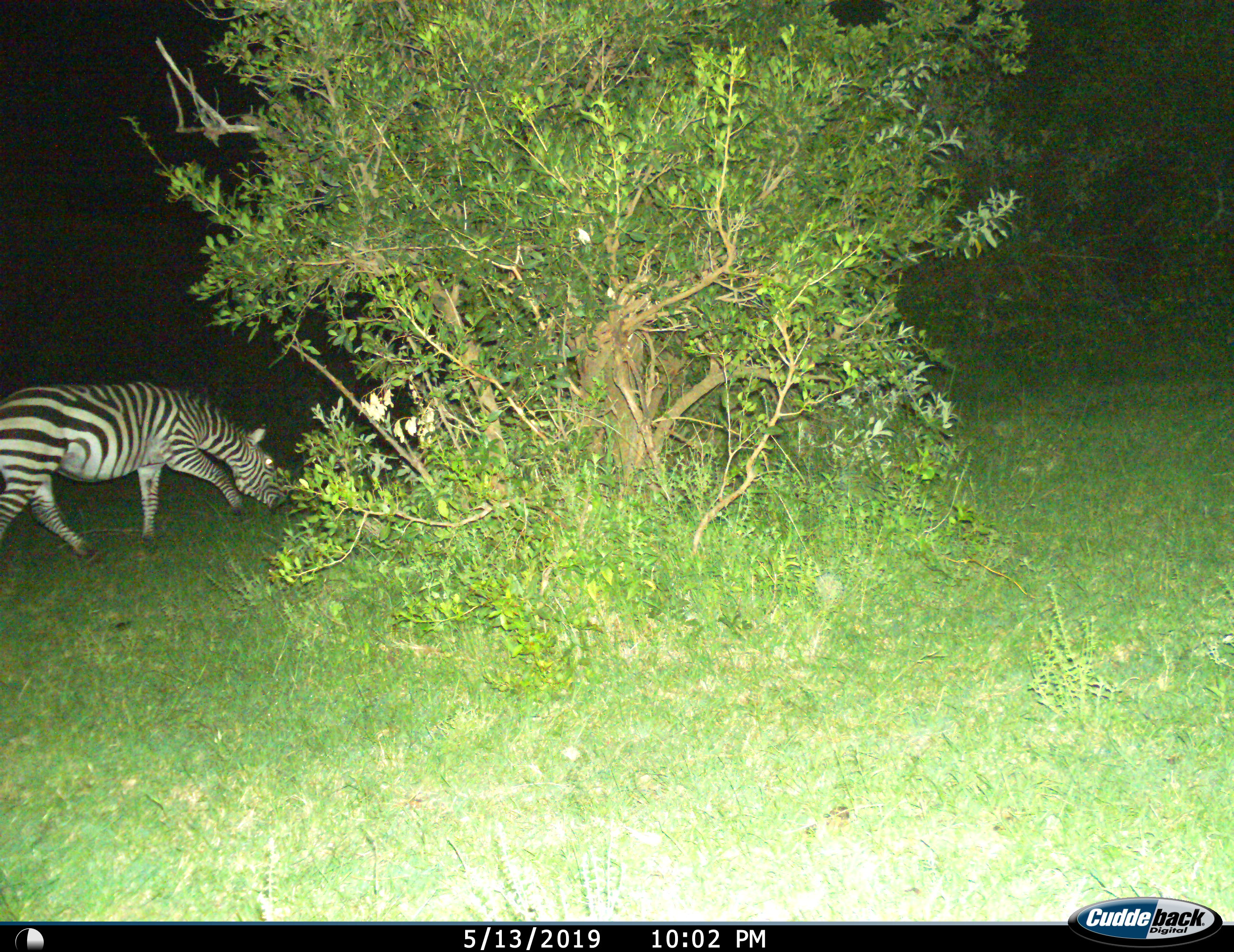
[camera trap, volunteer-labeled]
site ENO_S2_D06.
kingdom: Animalia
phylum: Chordata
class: Mammalia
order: Perissodactyla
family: Equidae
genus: Equus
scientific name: Equus quagga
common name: plains zebra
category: zebraplains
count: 1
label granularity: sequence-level